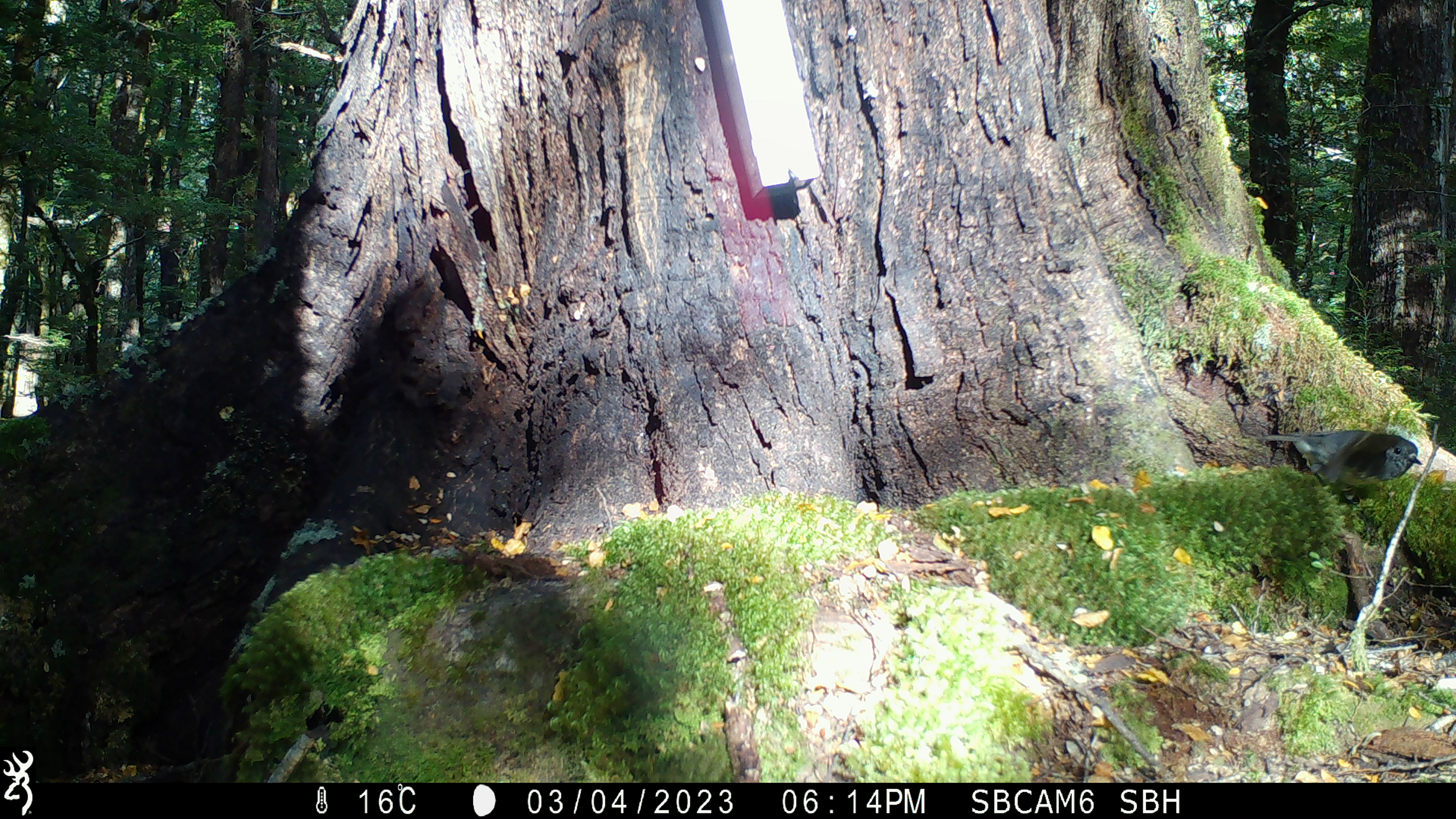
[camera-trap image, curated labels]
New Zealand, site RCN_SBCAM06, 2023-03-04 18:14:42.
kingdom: Animalia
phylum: Chordata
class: Aves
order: Passeriformes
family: Petroicidae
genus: Petroica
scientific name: Petroica australis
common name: new zealand robin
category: robin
Robin (new zealand robin) (Petroica australis).